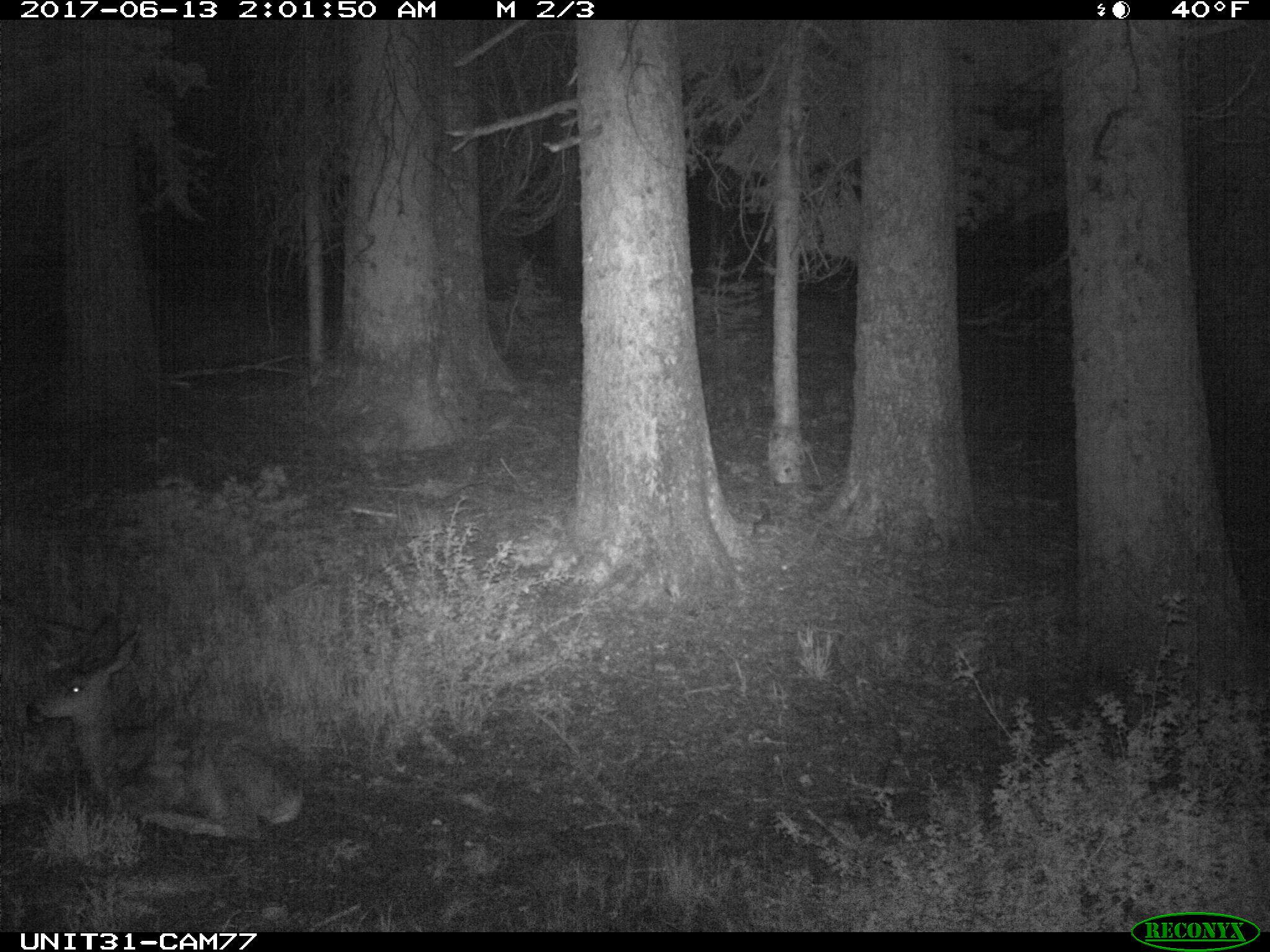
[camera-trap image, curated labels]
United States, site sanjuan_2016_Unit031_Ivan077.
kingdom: Animalia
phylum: Chordata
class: Mammalia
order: Artiodactyla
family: Cervidae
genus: Odocoileus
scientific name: Odocoileus hemionus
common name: mule deer